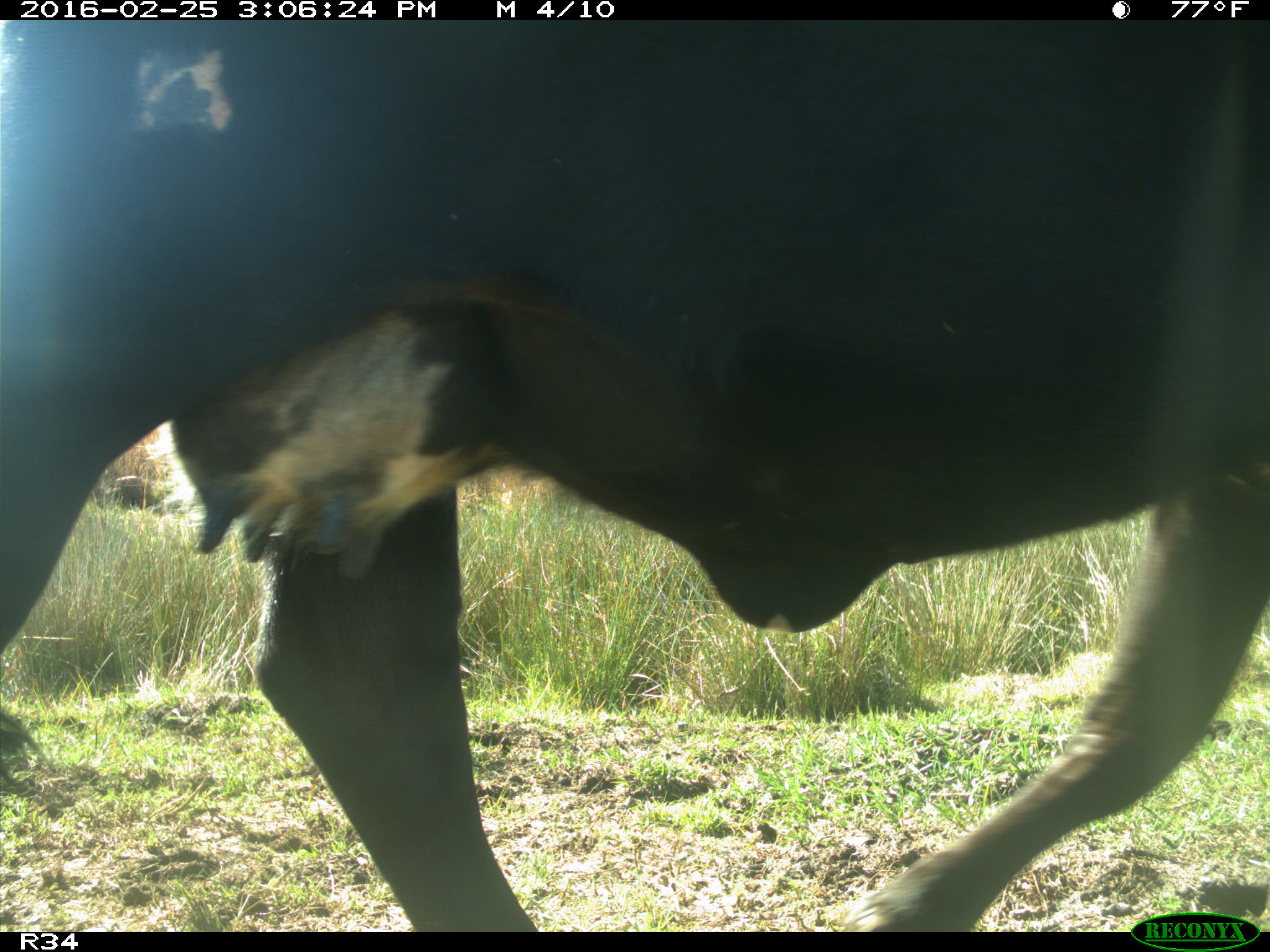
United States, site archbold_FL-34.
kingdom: Animalia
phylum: Chordata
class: Mammalia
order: Artiodactyla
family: Bovidae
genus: Bos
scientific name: Bos taurus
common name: domestic cow